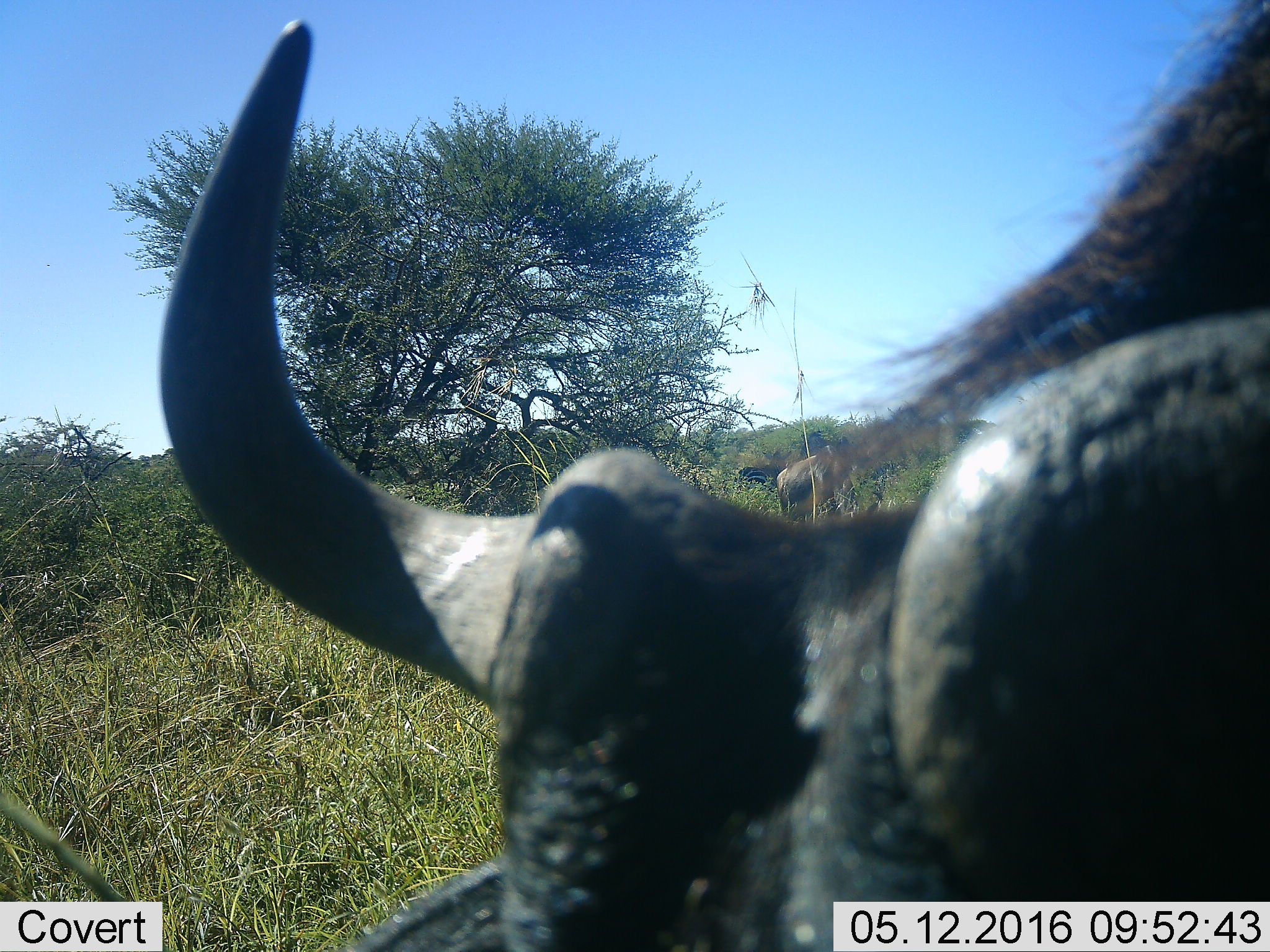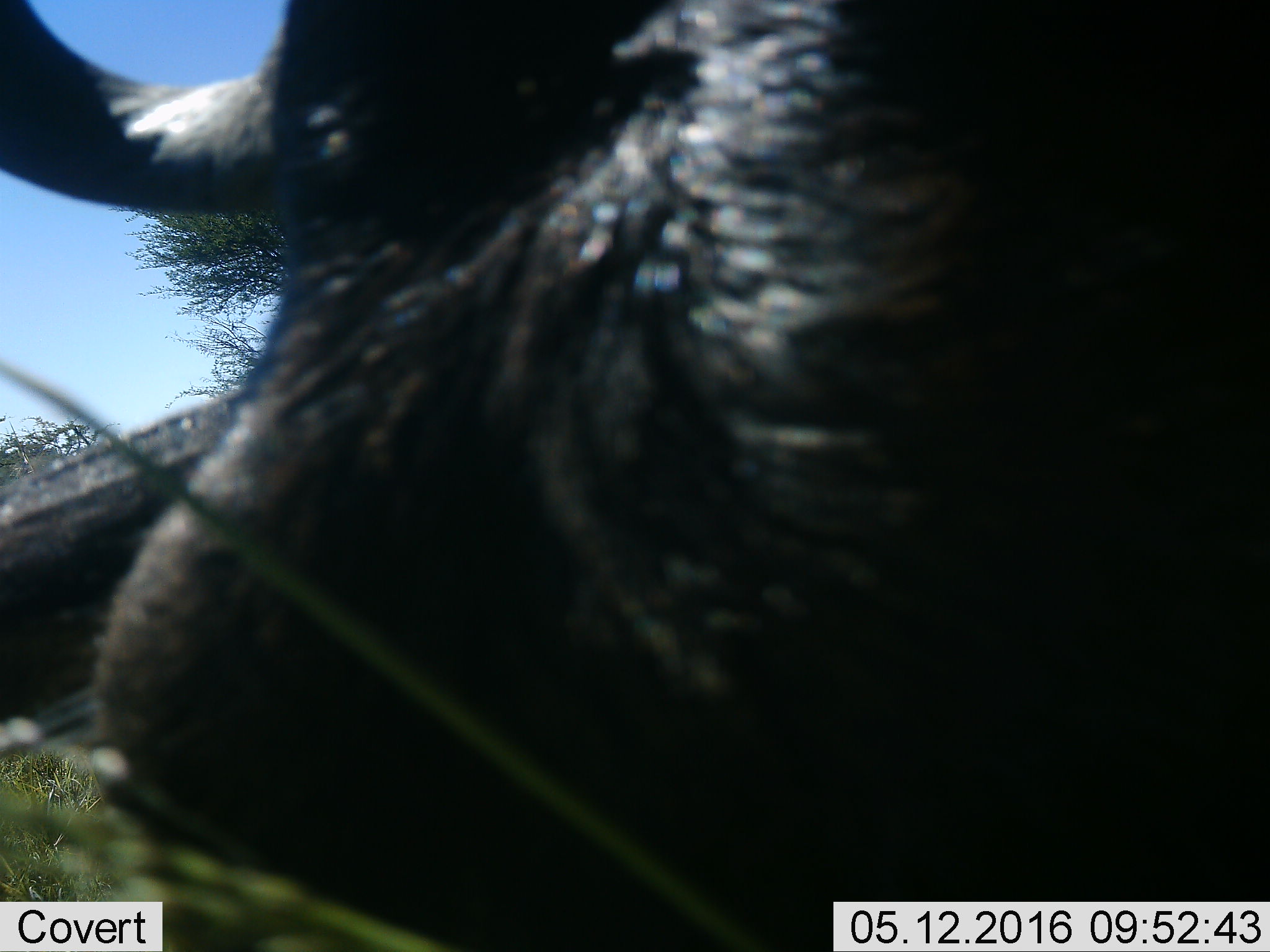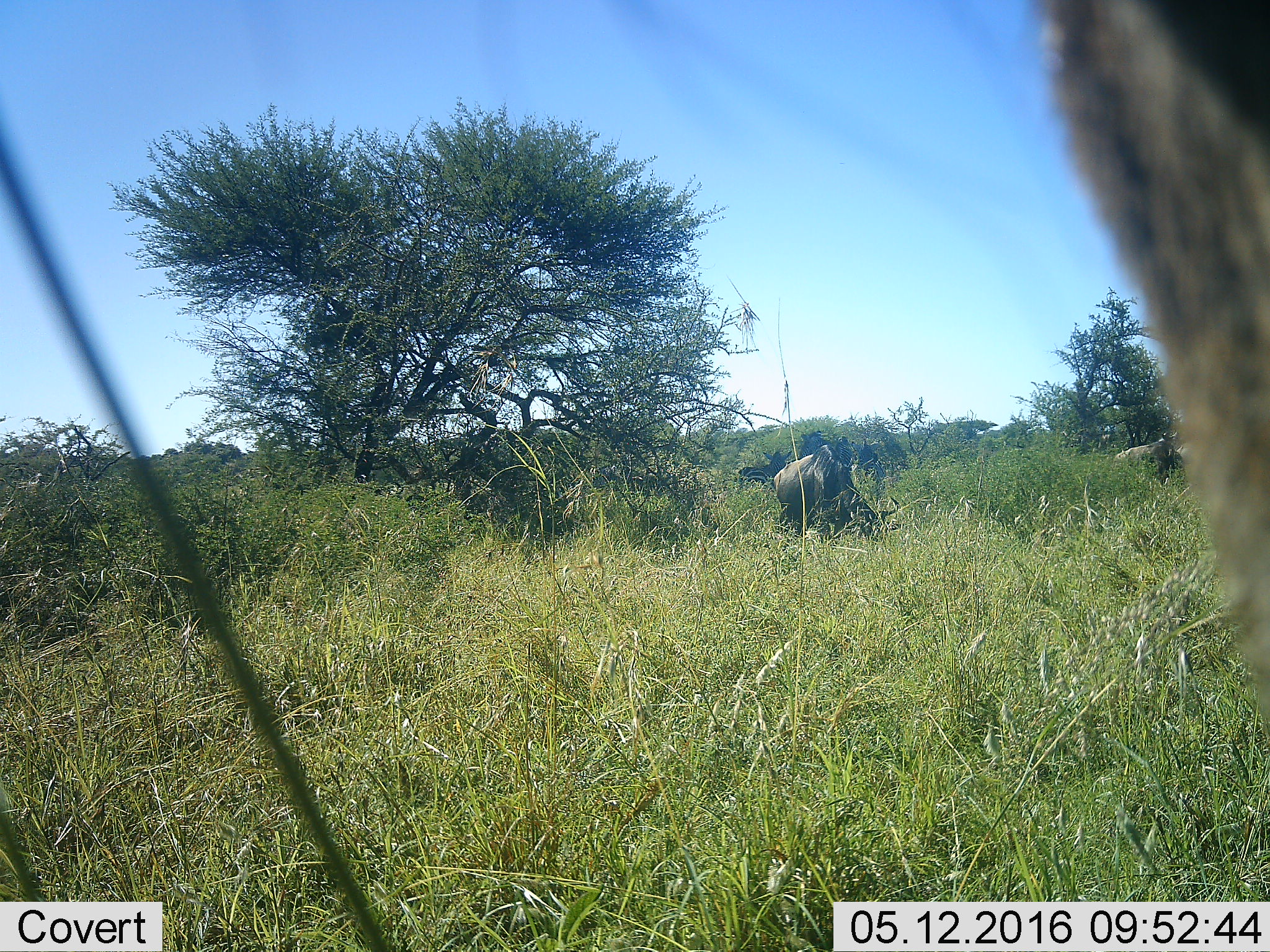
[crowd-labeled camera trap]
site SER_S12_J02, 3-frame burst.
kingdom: Animalia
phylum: Chordata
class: Mammalia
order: Artiodactyla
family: Bovidae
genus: Connochaetes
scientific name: Connochaetes taurinus taurinus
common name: blue wildebeest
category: wildebeestblue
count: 3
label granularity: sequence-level